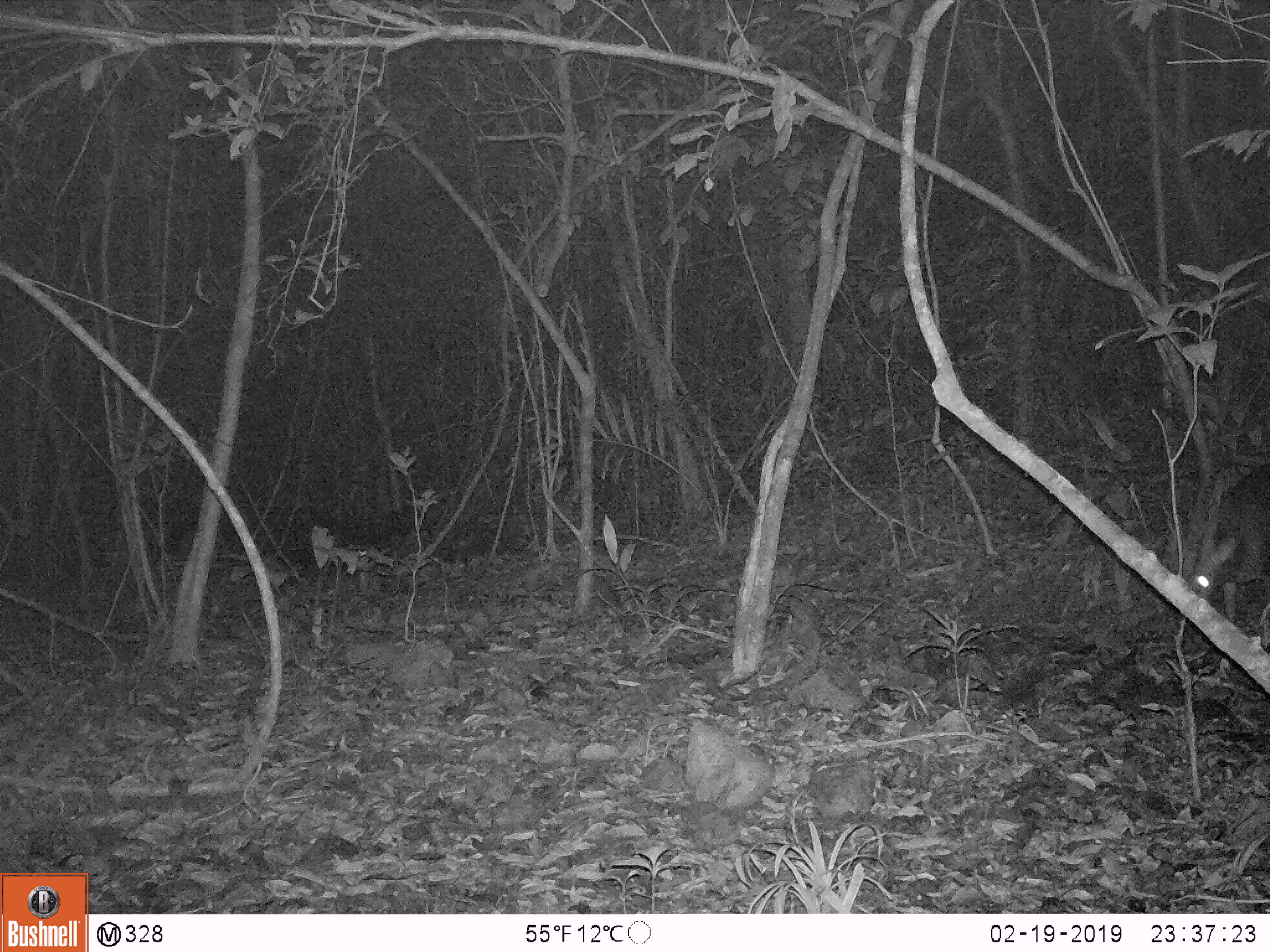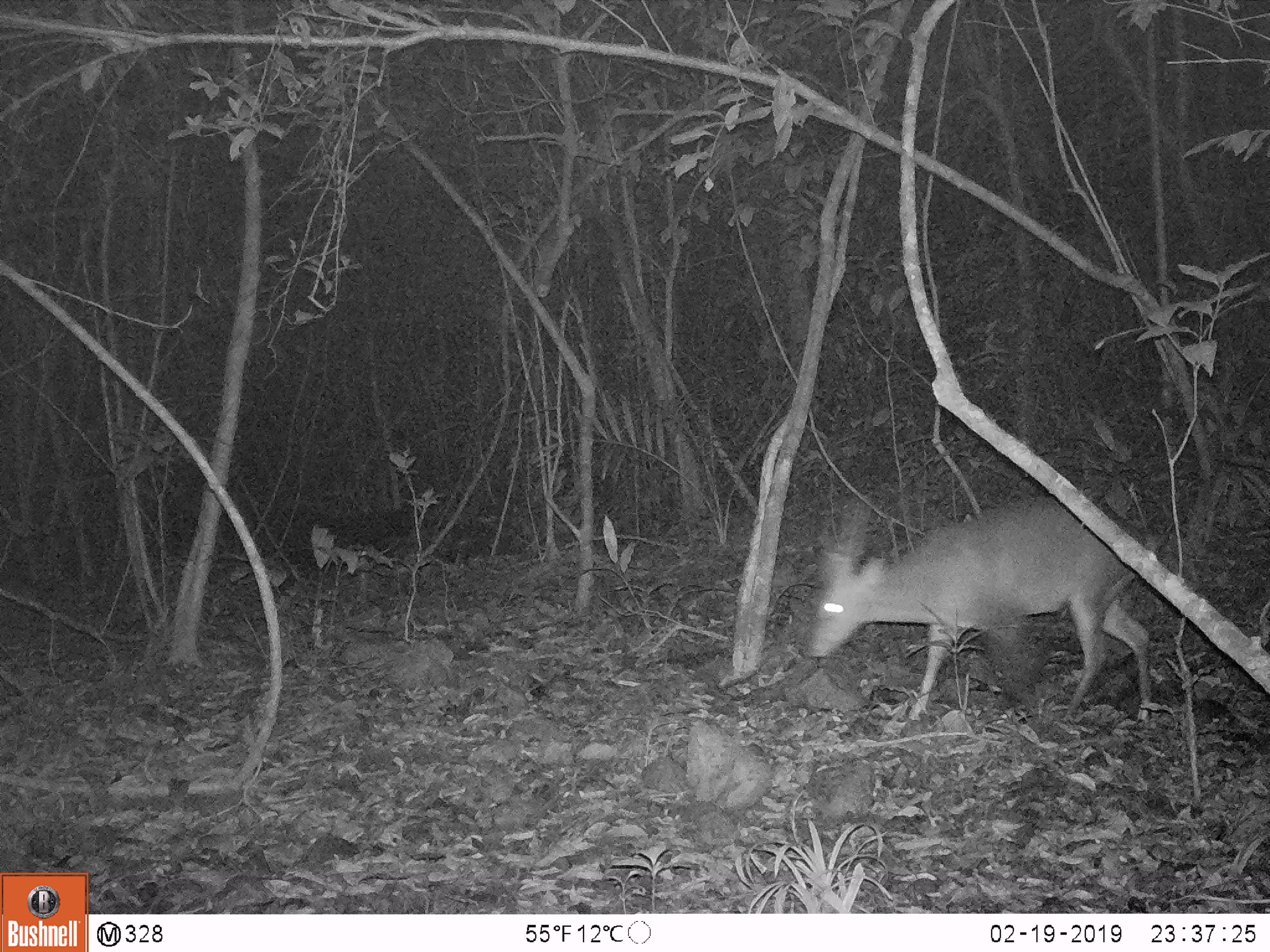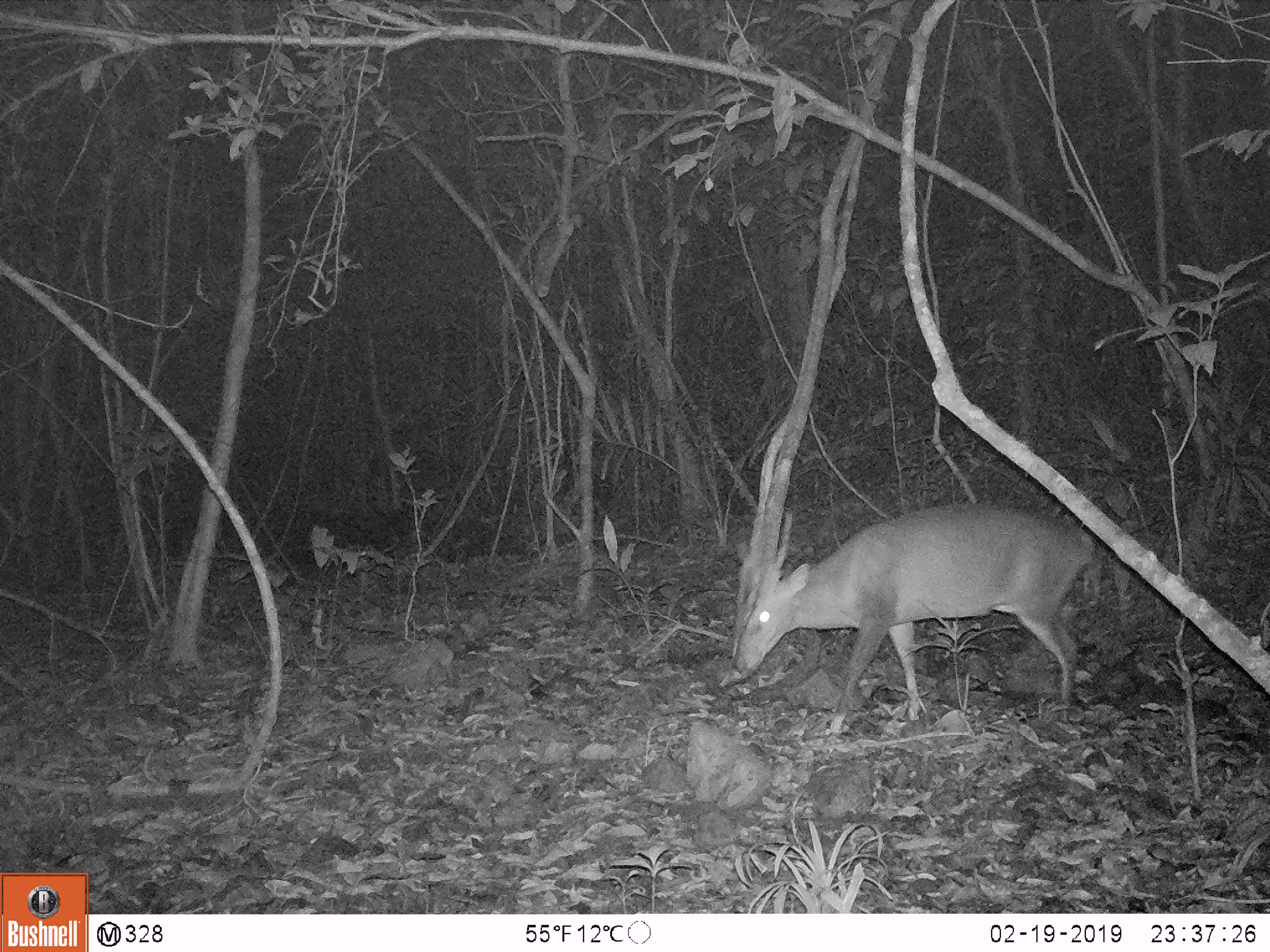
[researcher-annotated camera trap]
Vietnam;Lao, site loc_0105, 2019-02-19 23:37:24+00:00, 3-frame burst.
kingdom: Animalia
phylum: Chordata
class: Mammalia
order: Artiodactyla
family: Cervidae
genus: Muntiacus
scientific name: Muntiacus vuquangensis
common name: large-antlered muntjac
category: large antlered muntjac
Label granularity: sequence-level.